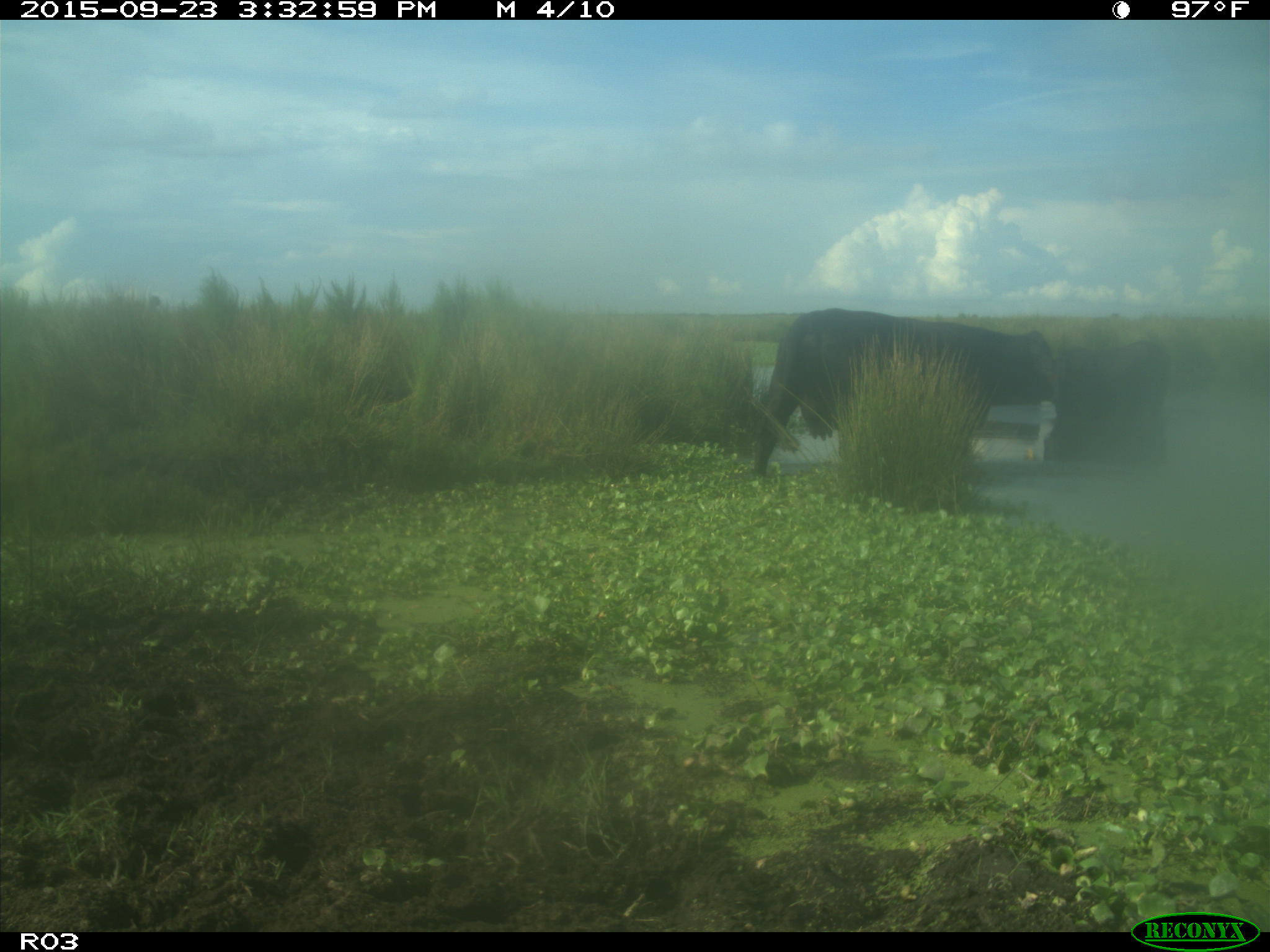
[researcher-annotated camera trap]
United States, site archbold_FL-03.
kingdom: Animalia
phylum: Chordata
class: Mammalia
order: Artiodactyla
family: Bovidae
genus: Bos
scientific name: Bos taurus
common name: domestic cow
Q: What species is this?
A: Bos taurus (domestic cow).